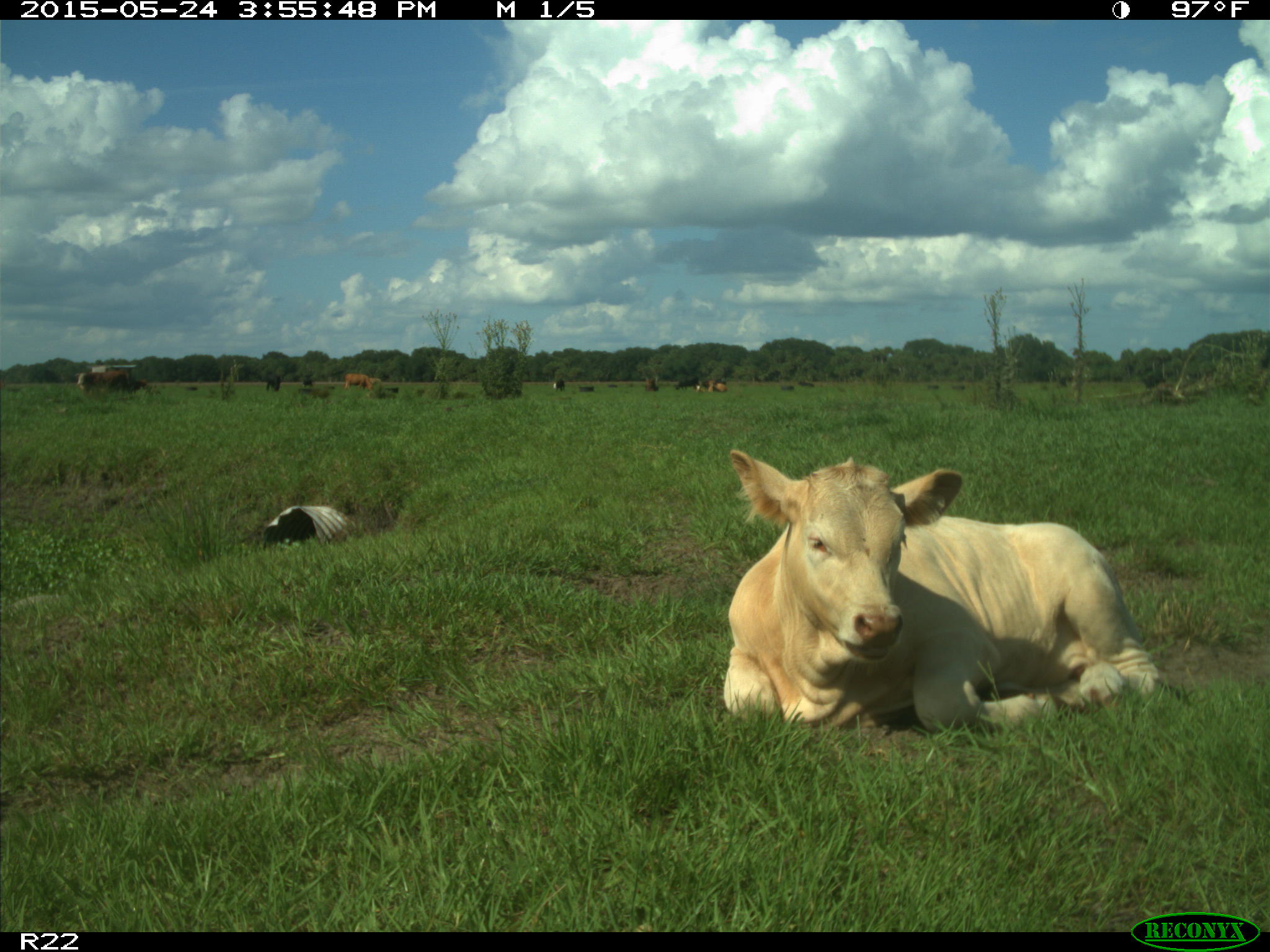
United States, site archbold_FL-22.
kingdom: Animalia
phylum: Chordata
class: Mammalia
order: Artiodactyla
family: Bovidae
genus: Bos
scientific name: Bos taurus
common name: domestic cow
Bos taurus (domestic cow).